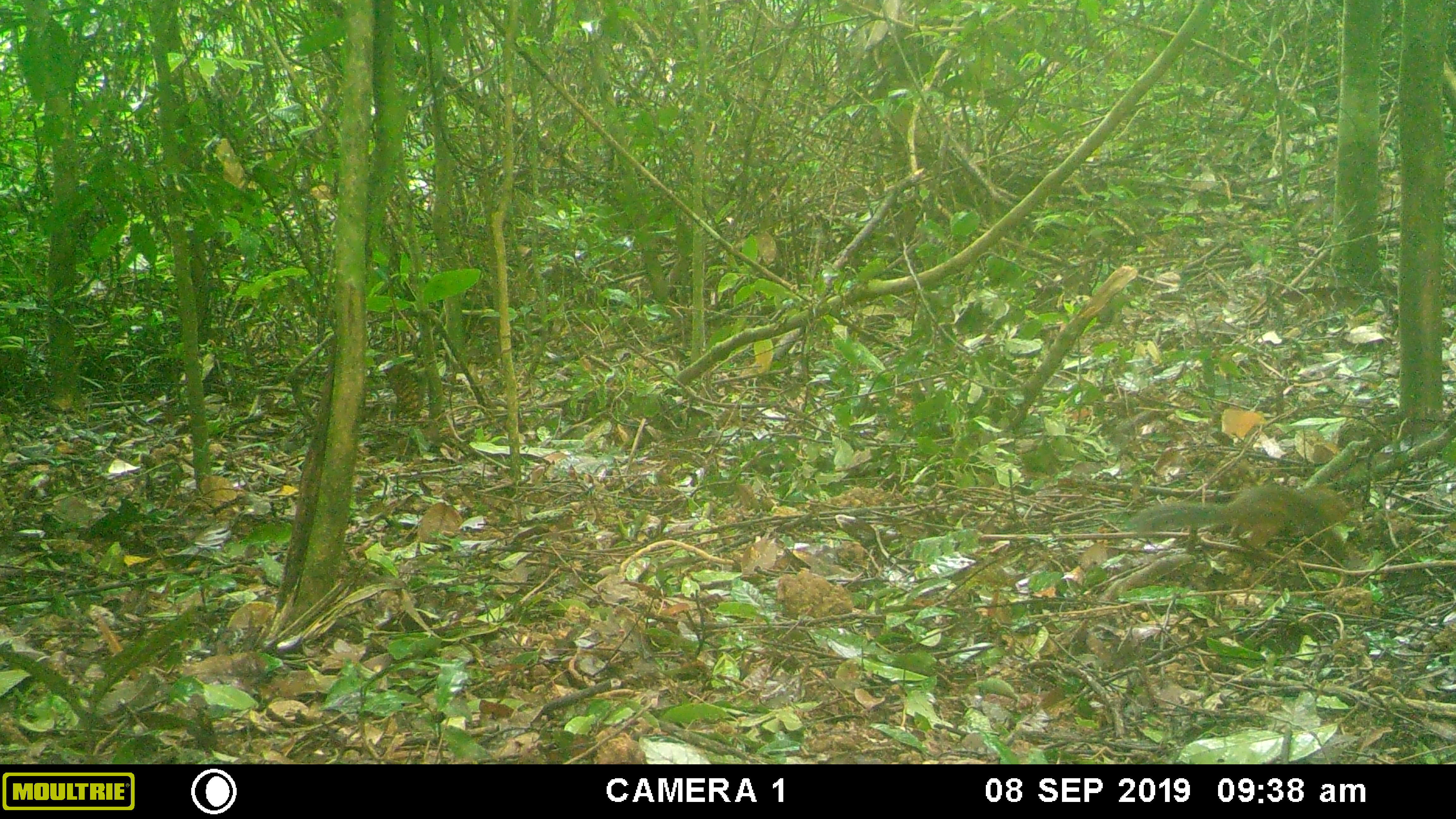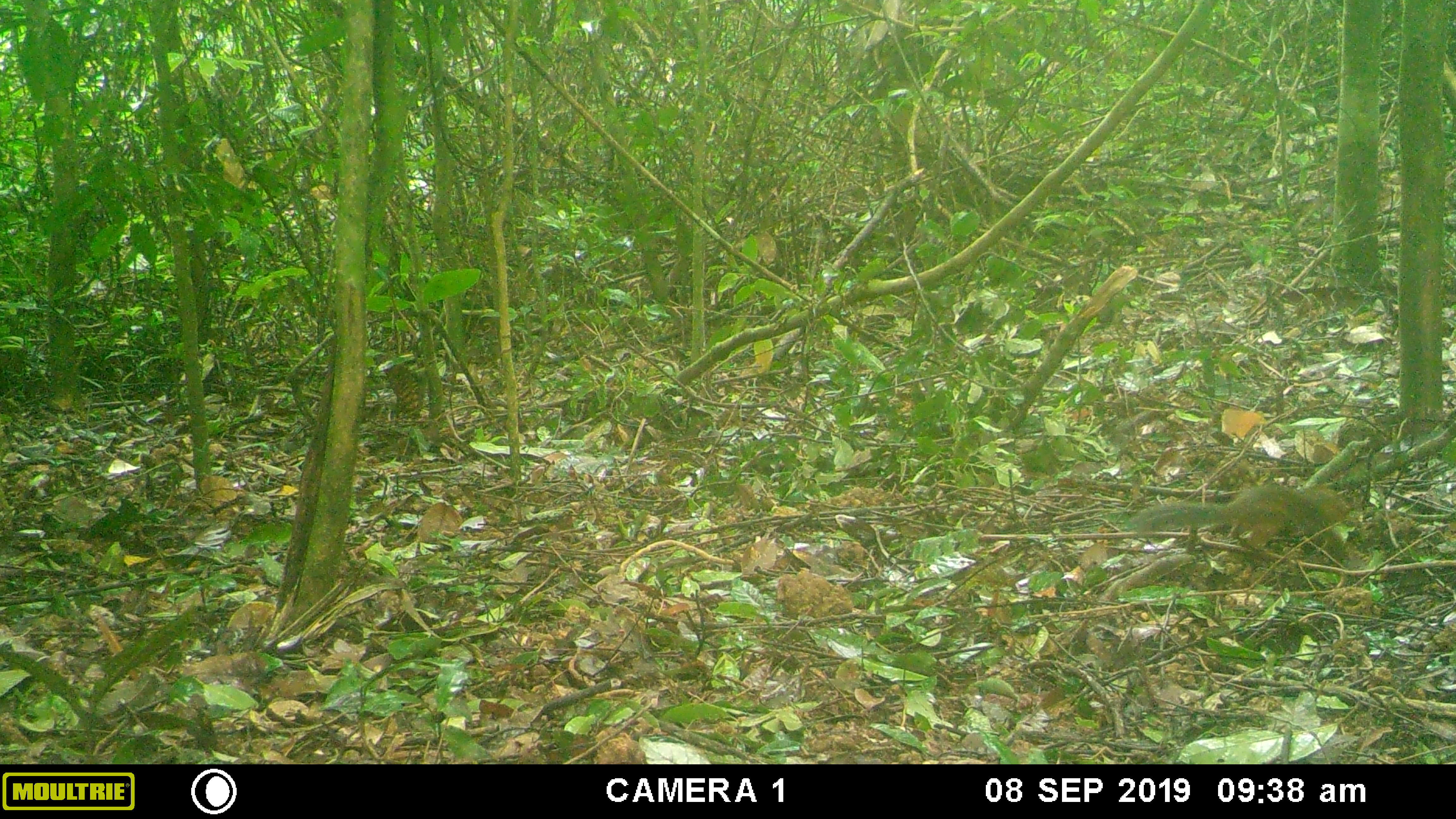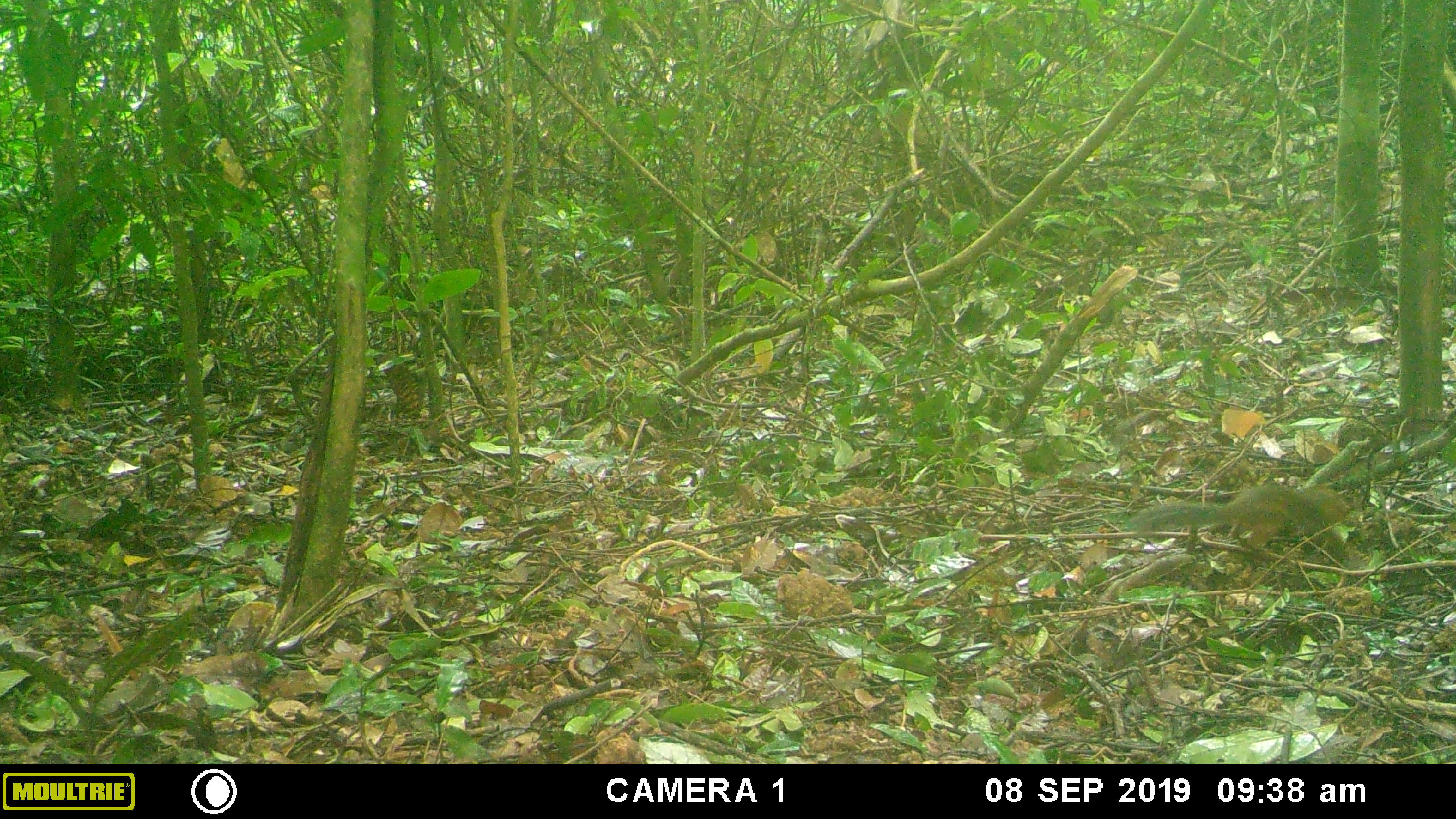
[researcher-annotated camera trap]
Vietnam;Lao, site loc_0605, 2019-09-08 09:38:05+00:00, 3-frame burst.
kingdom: Animalia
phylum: Chordata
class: Aves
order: Galliformes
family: Phasianidae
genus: Polyplectron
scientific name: Polyplectron bicalcaratum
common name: gray peacock-pheasant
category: grey peacock pheasant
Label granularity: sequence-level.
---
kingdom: Animalia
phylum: Chordata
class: Mammalia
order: Rodentia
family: Sciuridae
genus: Dremomys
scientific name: Dremomys rufigenis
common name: red-cheeked squirrel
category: red cheeked squirrel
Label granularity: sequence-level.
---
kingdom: Animalia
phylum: Chordata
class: Aves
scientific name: Aves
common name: bird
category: unidentified bird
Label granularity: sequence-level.